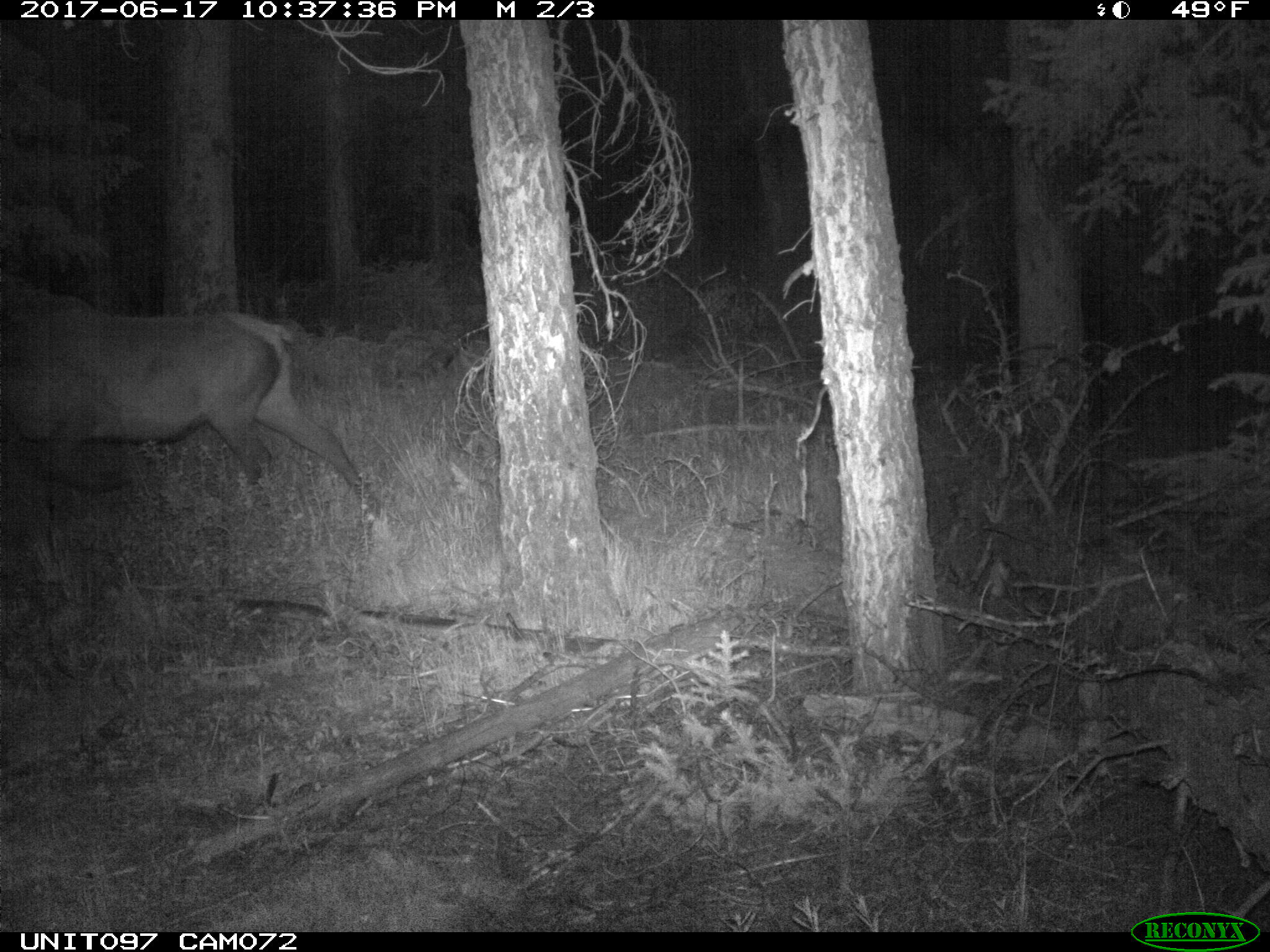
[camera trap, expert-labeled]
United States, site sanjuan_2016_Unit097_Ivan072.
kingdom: Animalia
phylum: Chordata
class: Mammalia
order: Artiodactyla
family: Cervidae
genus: Cervus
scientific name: Cervus elaphus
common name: red deer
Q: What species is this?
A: Cervus elaphus (red deer).